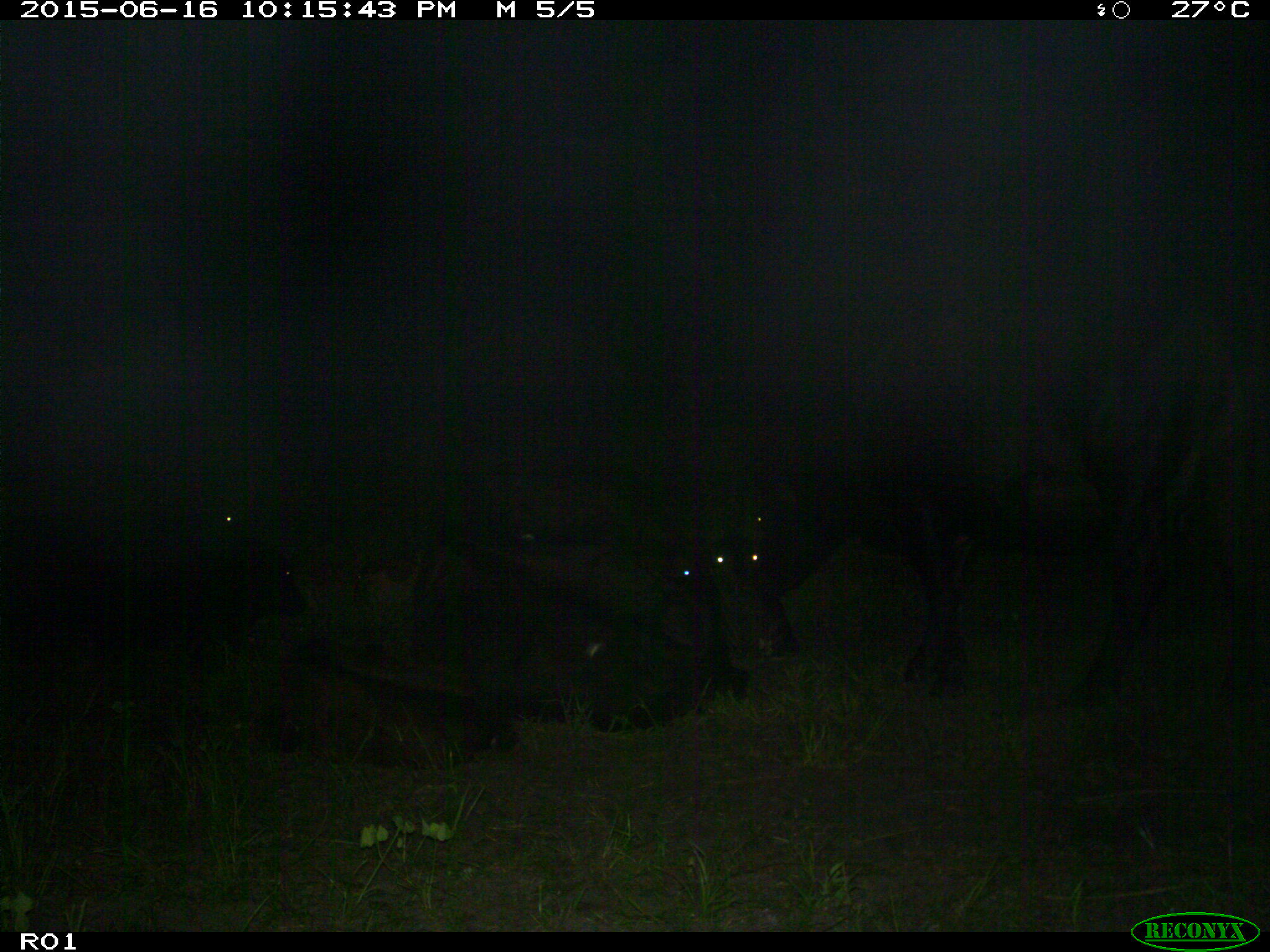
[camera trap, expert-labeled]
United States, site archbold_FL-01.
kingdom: Animalia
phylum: Chordata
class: Mammalia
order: Artiodactyla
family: Bovidae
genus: Bos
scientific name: Bos taurus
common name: domestic cow